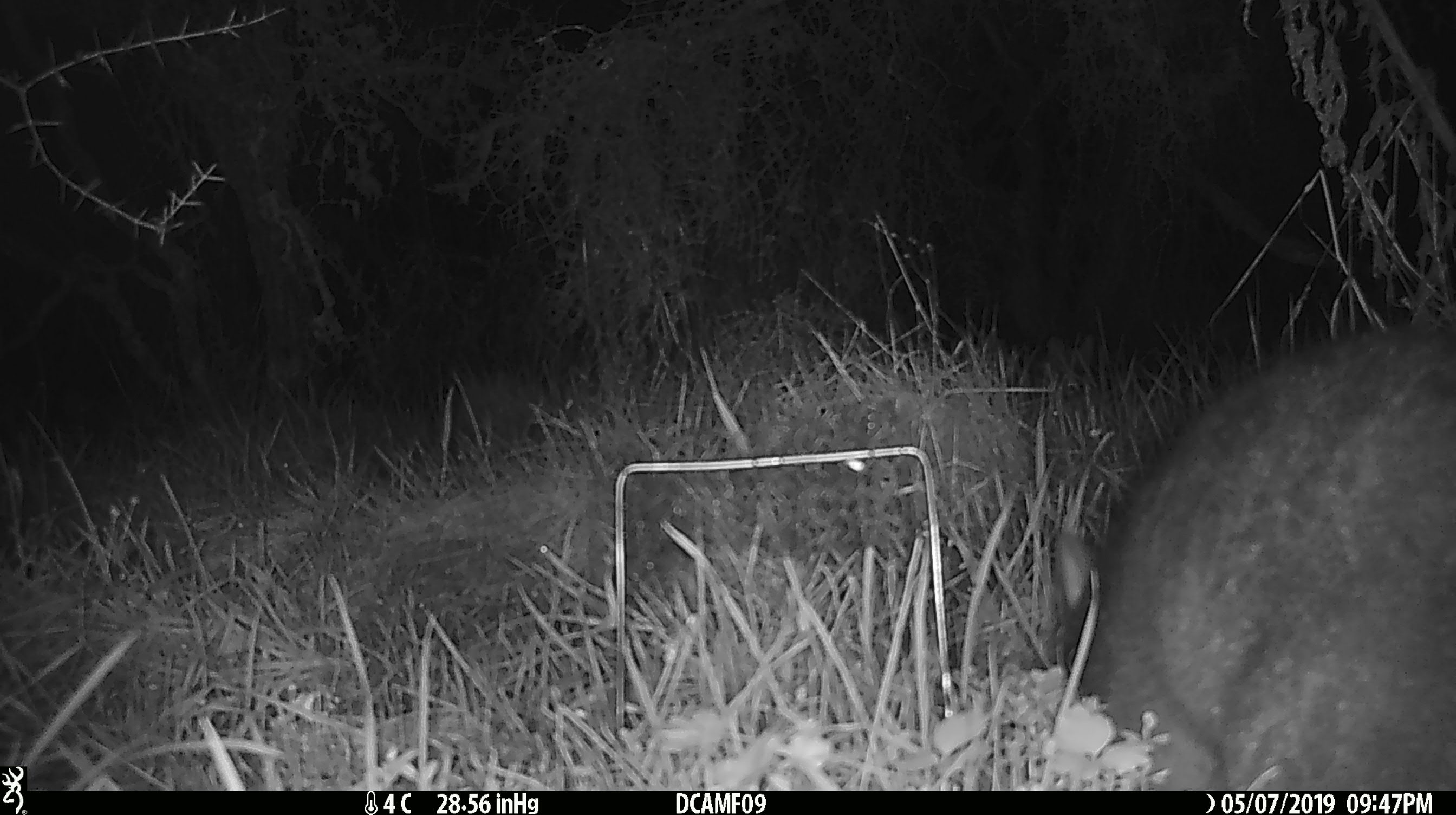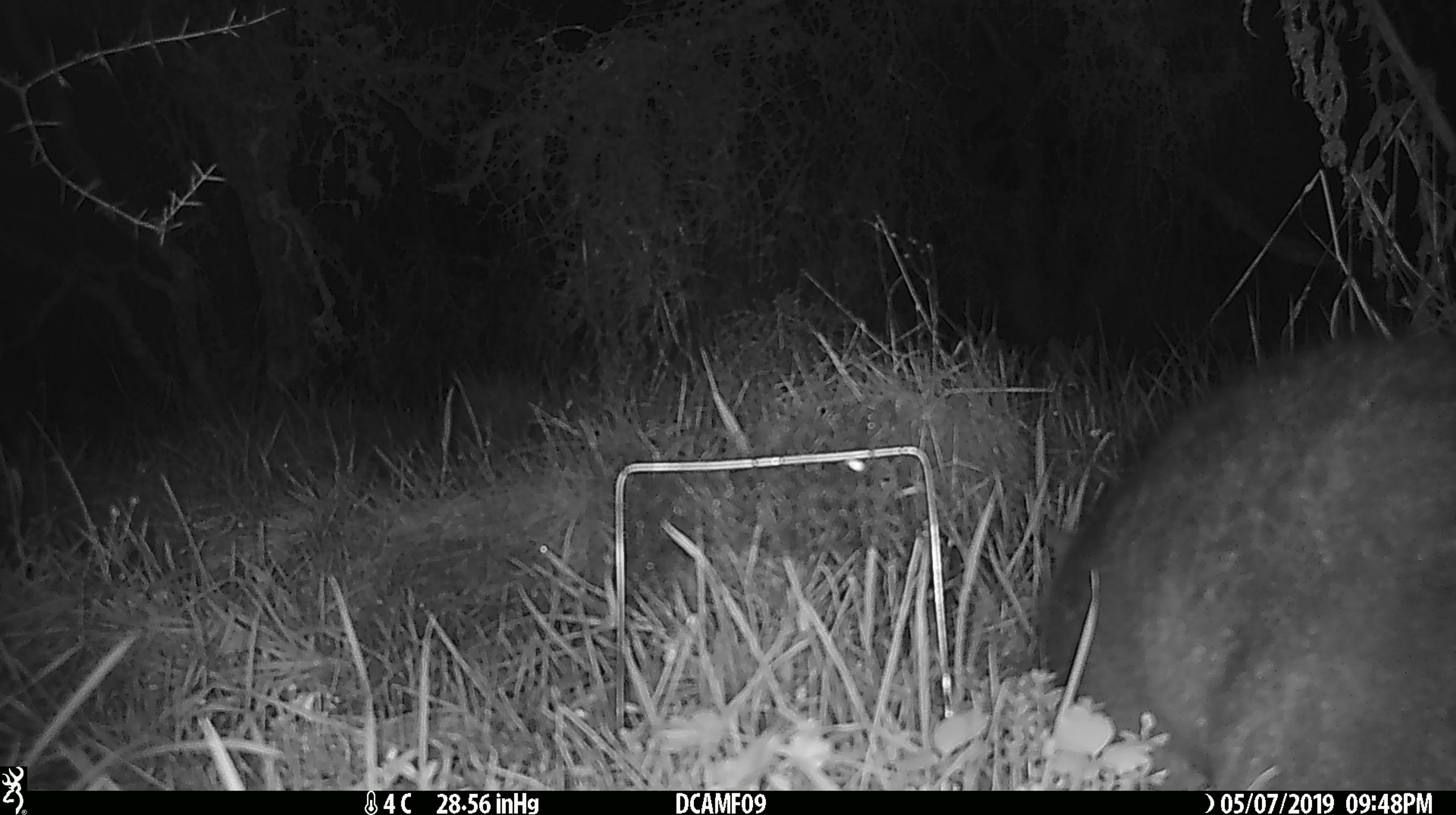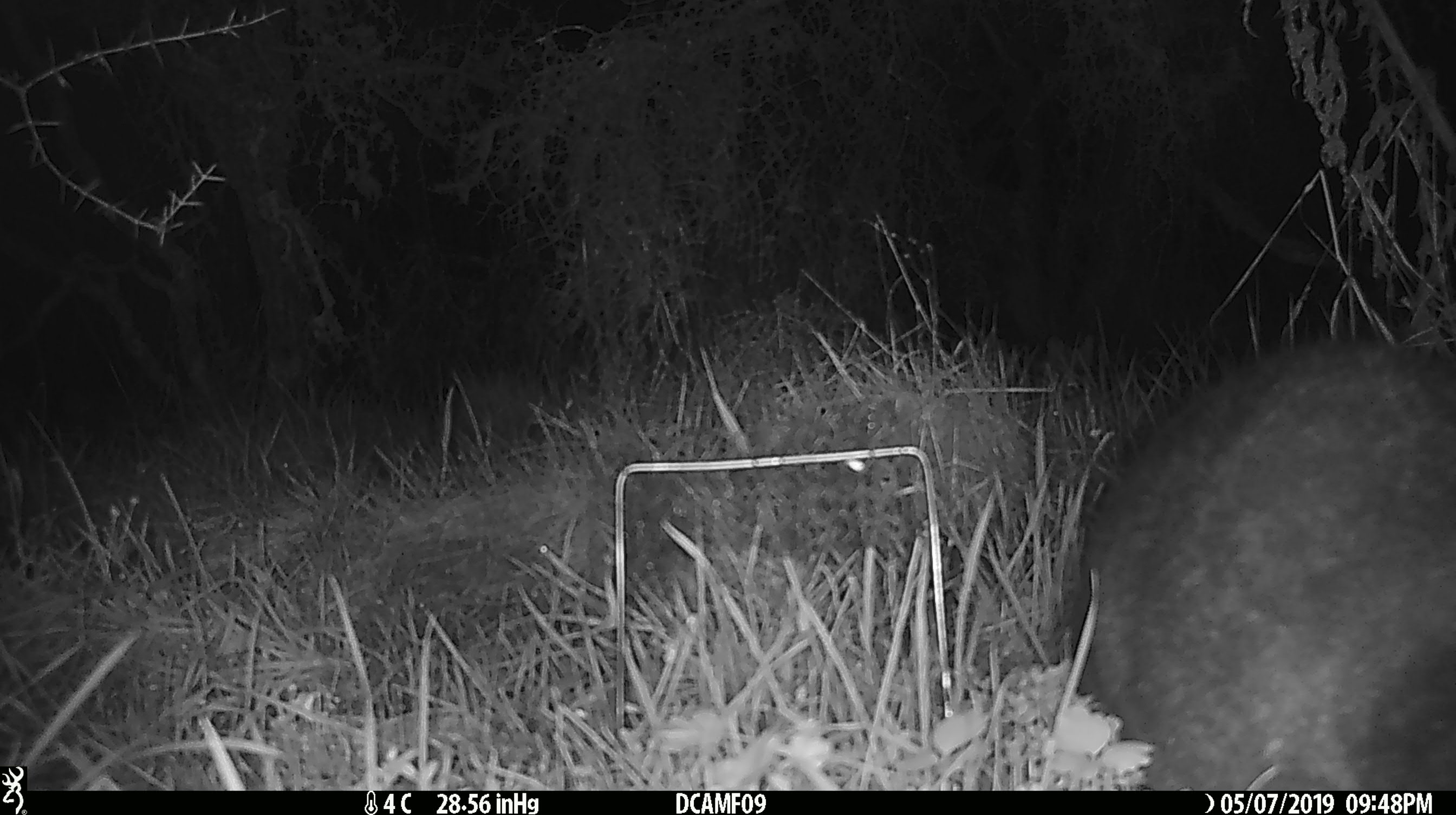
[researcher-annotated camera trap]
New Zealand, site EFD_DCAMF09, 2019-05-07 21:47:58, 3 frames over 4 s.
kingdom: Animalia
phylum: Chordata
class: Mammalia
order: Diprotodontia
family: Phalangeridae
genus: Trichosurus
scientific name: Trichosurus vulpecula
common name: common brushtail possum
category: possum